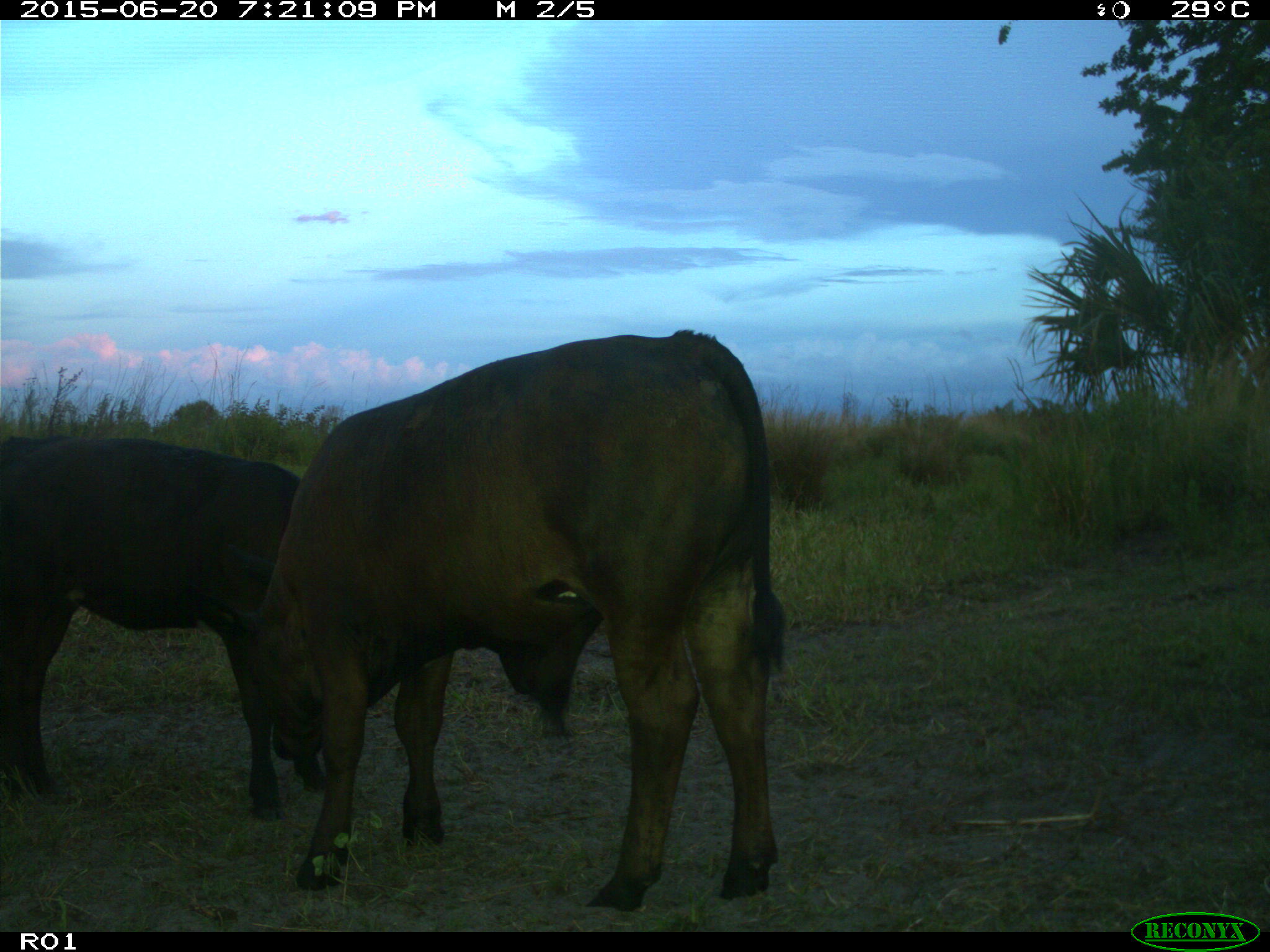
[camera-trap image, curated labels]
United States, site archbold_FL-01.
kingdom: Animalia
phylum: Chordata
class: Mammalia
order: Artiodactyla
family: Bovidae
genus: Bos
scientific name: Bos taurus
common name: domestic cow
Bos taurus (domestic cow).